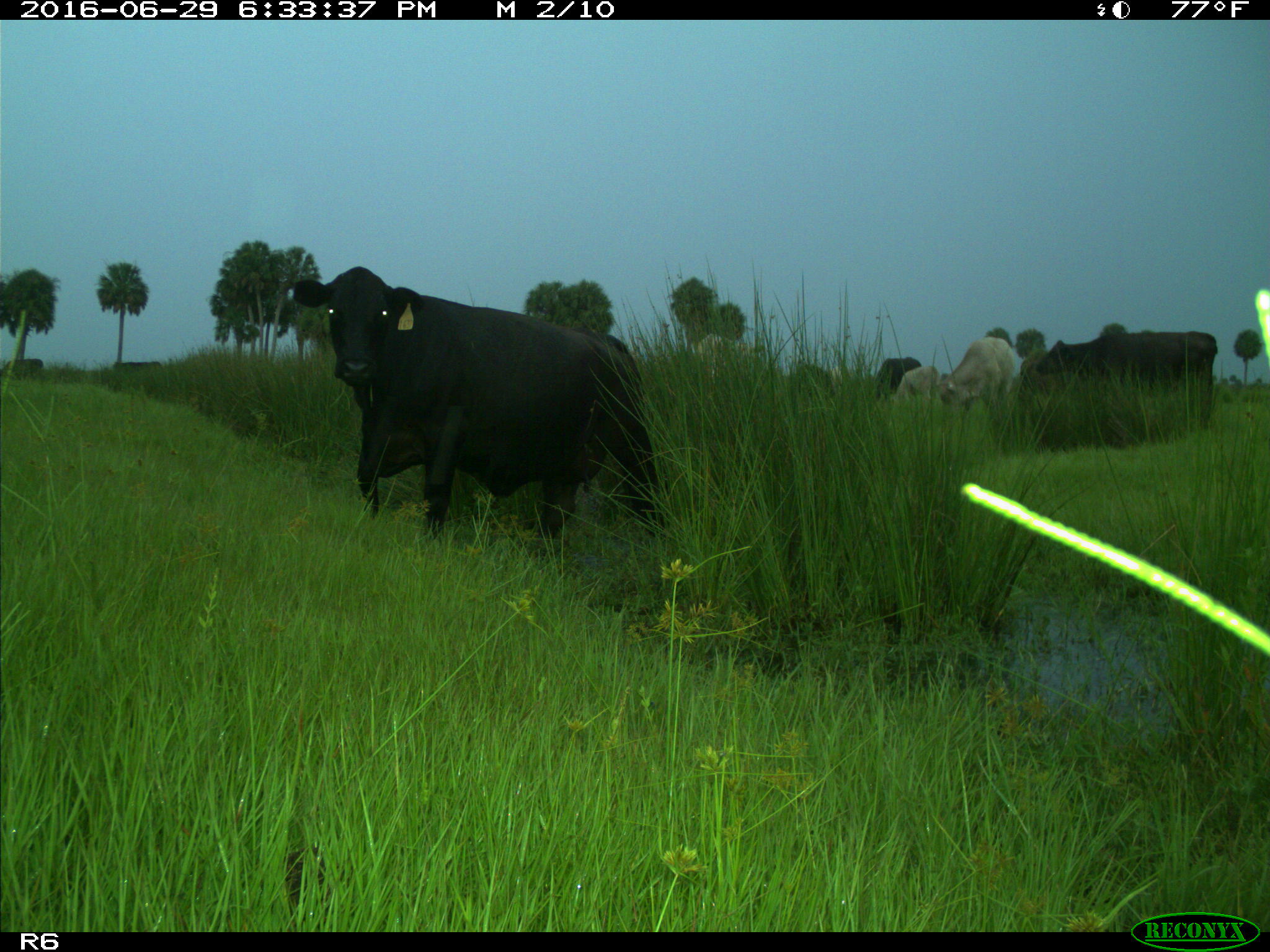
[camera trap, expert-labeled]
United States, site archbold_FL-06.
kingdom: Animalia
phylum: Chordata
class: Mammalia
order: Artiodactyla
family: Bovidae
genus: Bos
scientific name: Bos taurus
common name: domestic cow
Bos taurus (domestic cow).